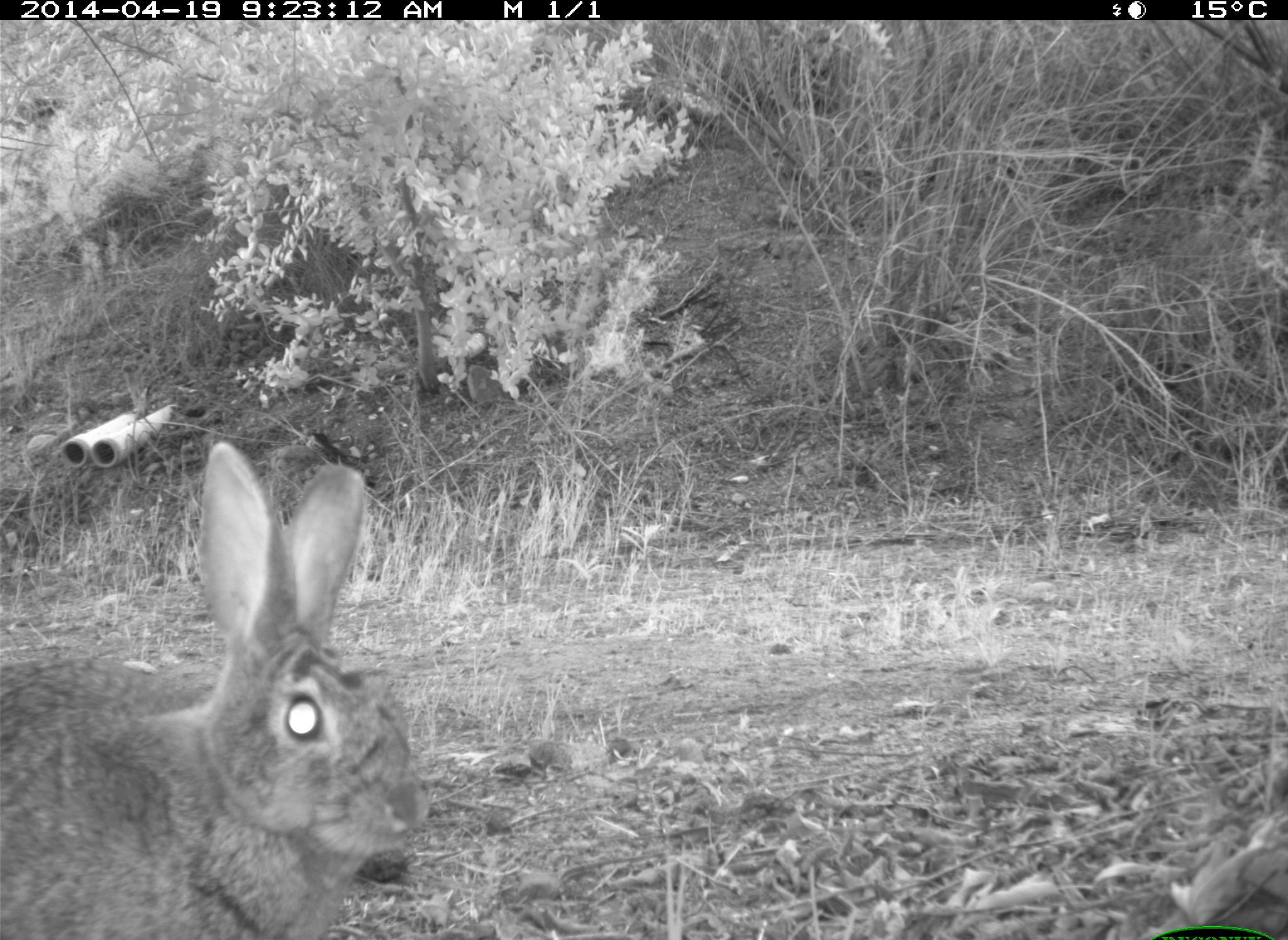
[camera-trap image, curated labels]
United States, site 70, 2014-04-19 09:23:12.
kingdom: Animalia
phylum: Chordata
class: Mammalia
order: Lagomorpha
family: Leporidae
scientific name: Leporidae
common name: rabbits and hares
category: rabbit